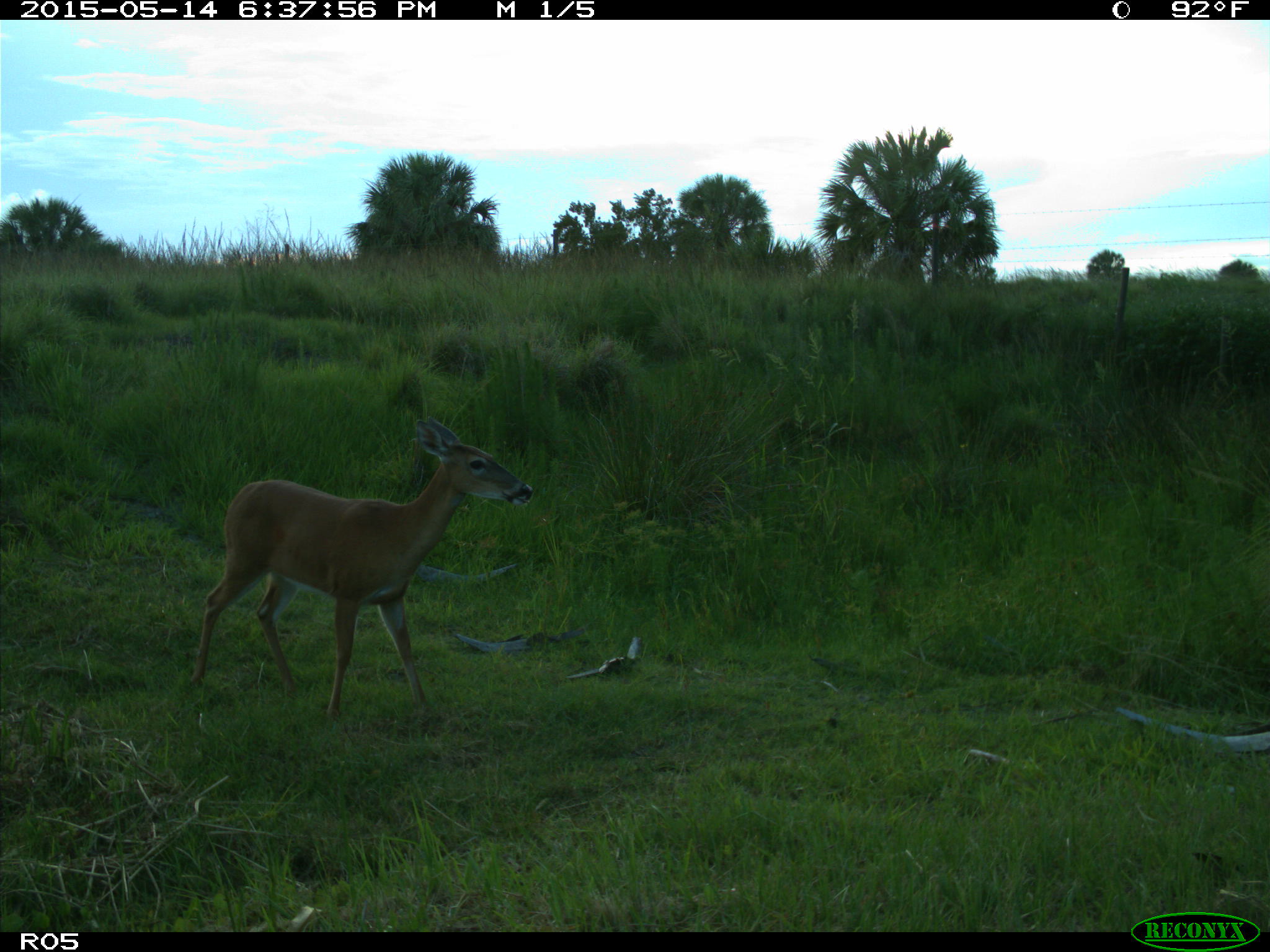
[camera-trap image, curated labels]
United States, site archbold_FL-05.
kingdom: Animalia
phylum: Chordata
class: Mammalia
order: Artiodactyla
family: Cervidae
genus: Odocoileus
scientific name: Odocoileus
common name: deer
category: unidentified deer